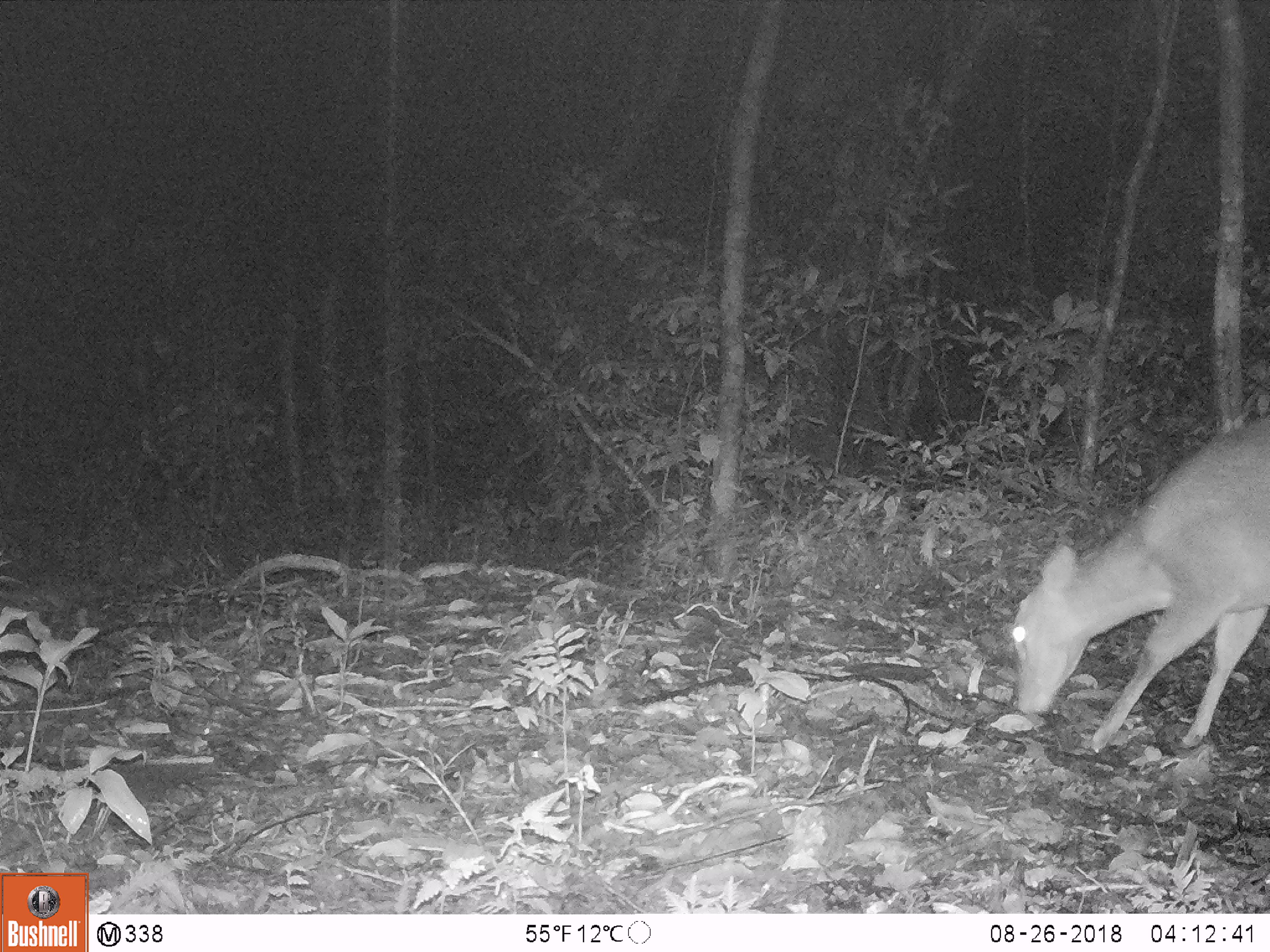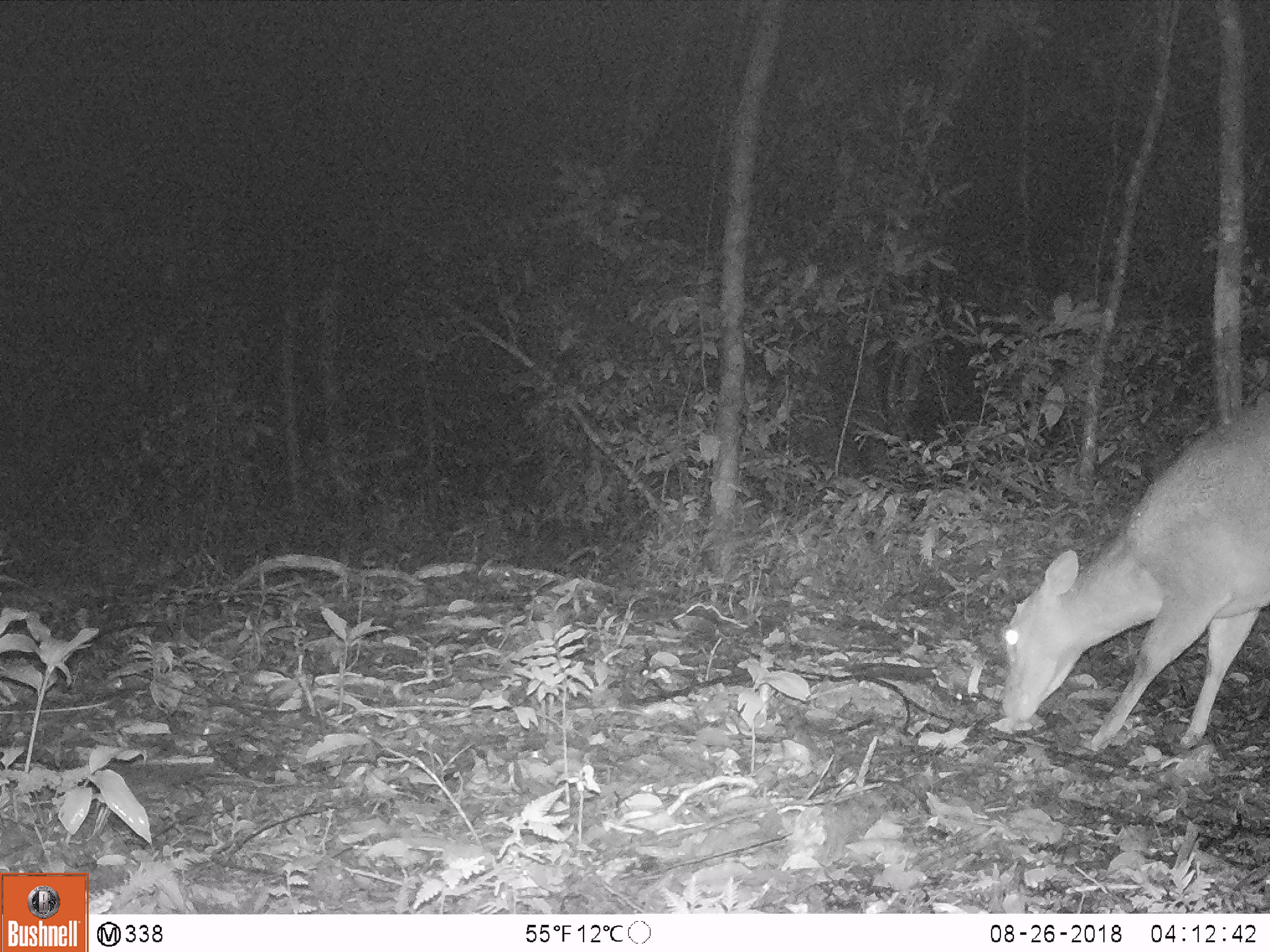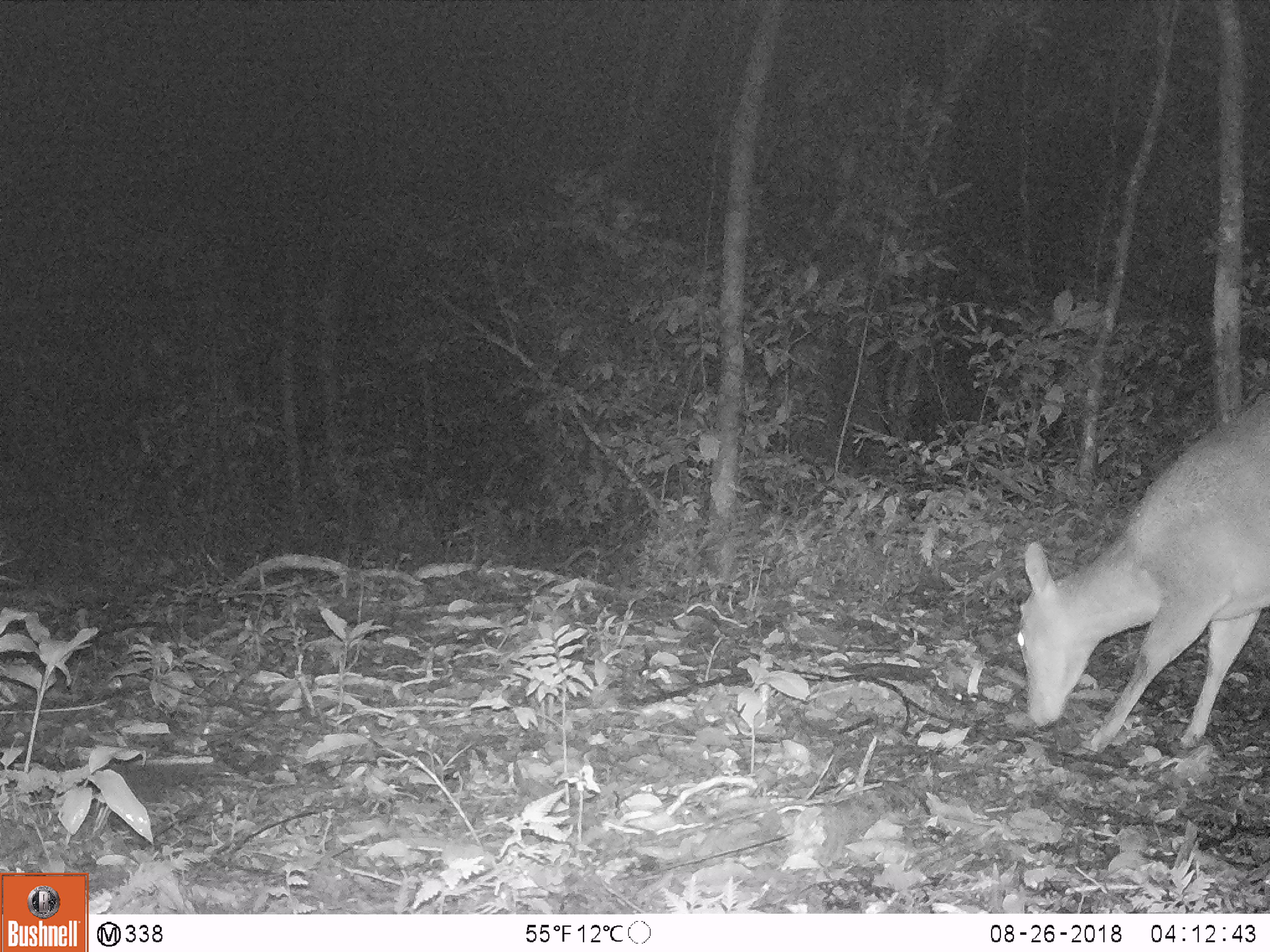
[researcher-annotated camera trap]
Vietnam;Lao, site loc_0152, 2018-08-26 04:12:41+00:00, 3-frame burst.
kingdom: Animalia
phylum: Chordata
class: Mammalia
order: Artiodactyla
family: Cervidae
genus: Muntiacus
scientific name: Muntiacus vuquangensis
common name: large-antlered muntjac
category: large antlered muntjac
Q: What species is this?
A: Large antlered muntjac (large-antlered muntjac) (Muntiacus vuquangensis).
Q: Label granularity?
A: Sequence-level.